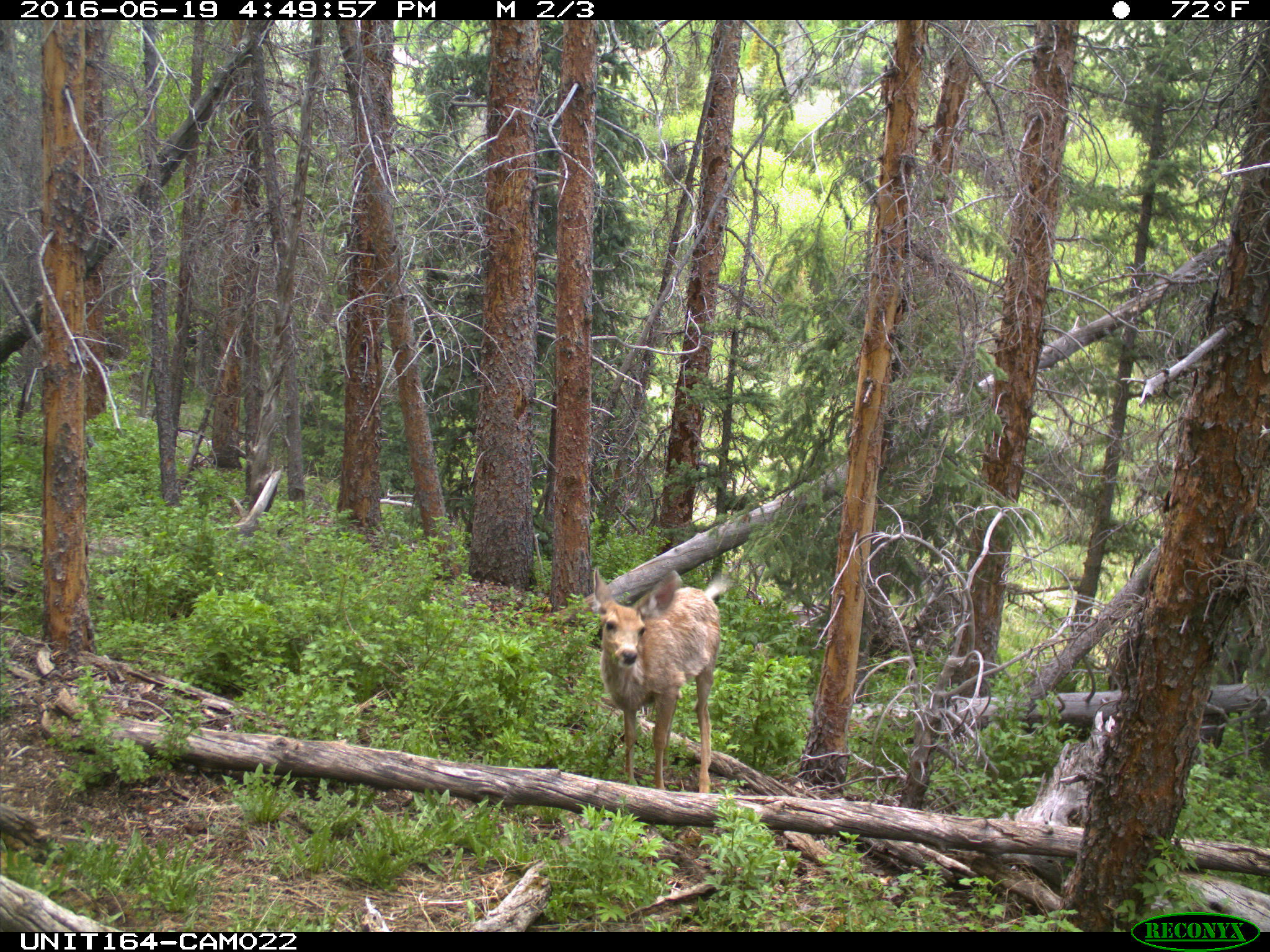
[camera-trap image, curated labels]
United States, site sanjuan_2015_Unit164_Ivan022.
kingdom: Animalia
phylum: Chordata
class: Mammalia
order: Artiodactyla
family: Cervidae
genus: Odocoileus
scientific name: Odocoileus hemionus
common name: mule deer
Odocoileus hemionus (mule deer).